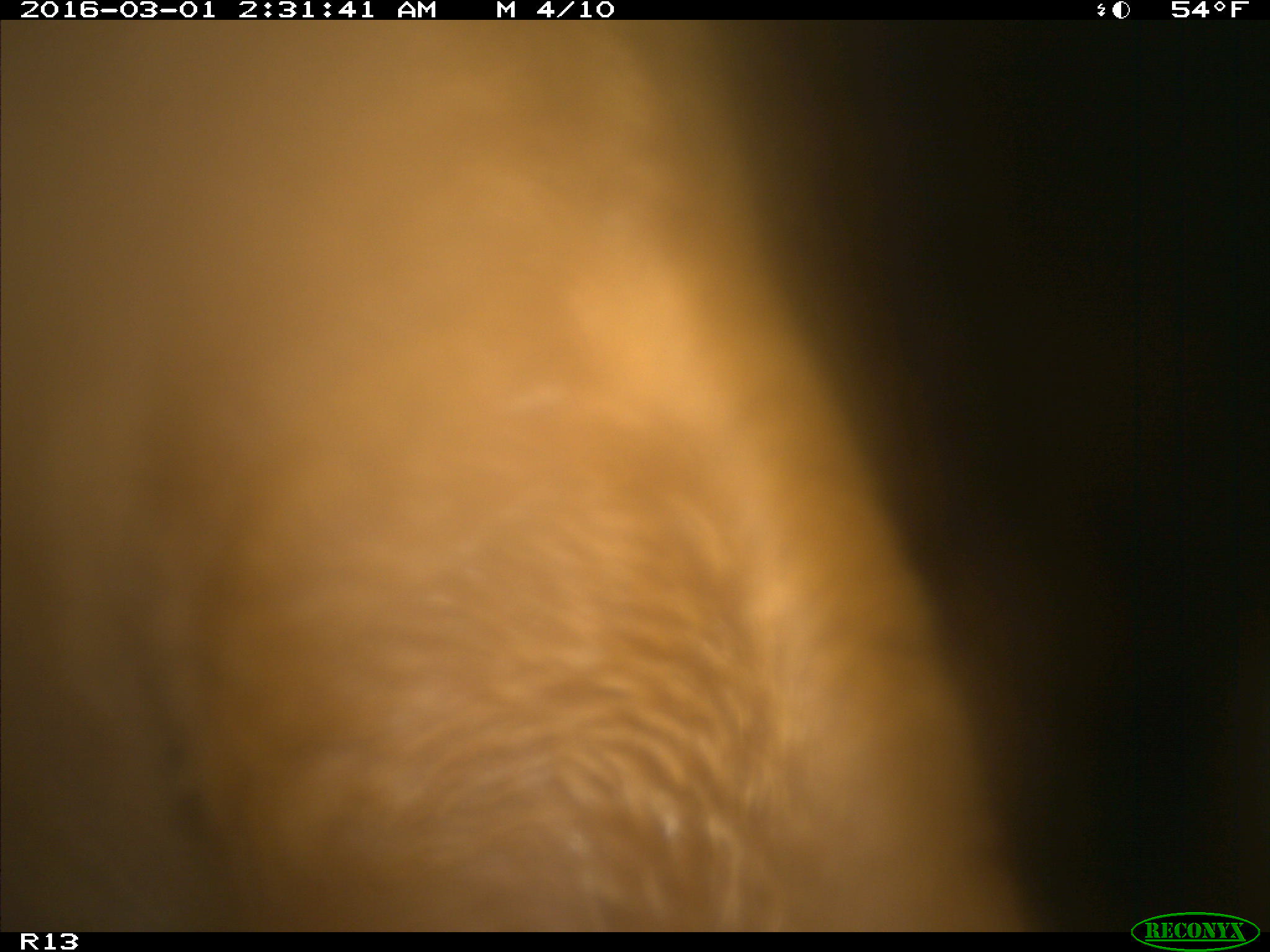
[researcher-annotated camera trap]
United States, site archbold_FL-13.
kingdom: Animalia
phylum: Chordata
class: Mammalia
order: Artiodactyla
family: Bovidae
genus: Bos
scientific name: Bos taurus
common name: domestic cow